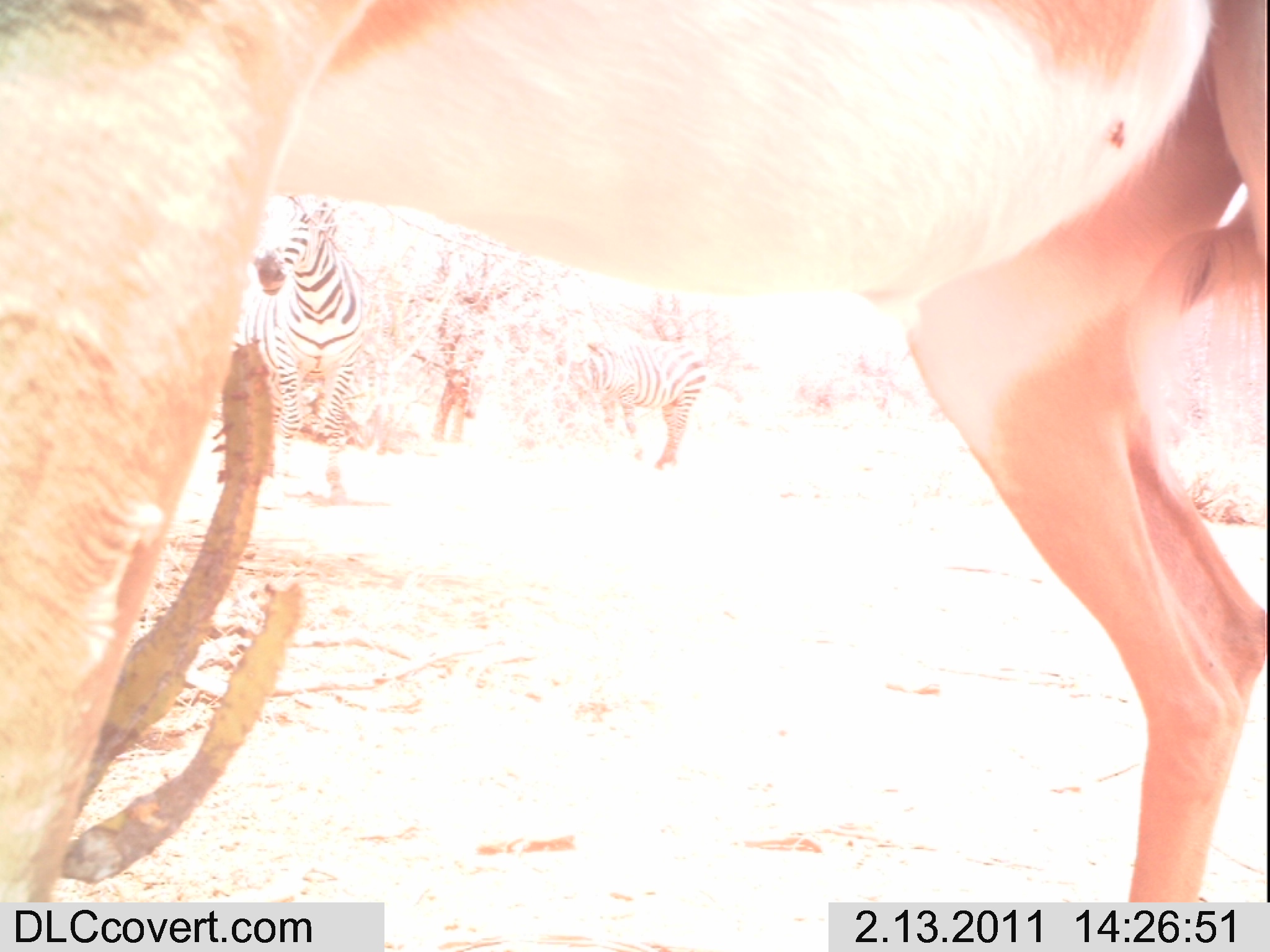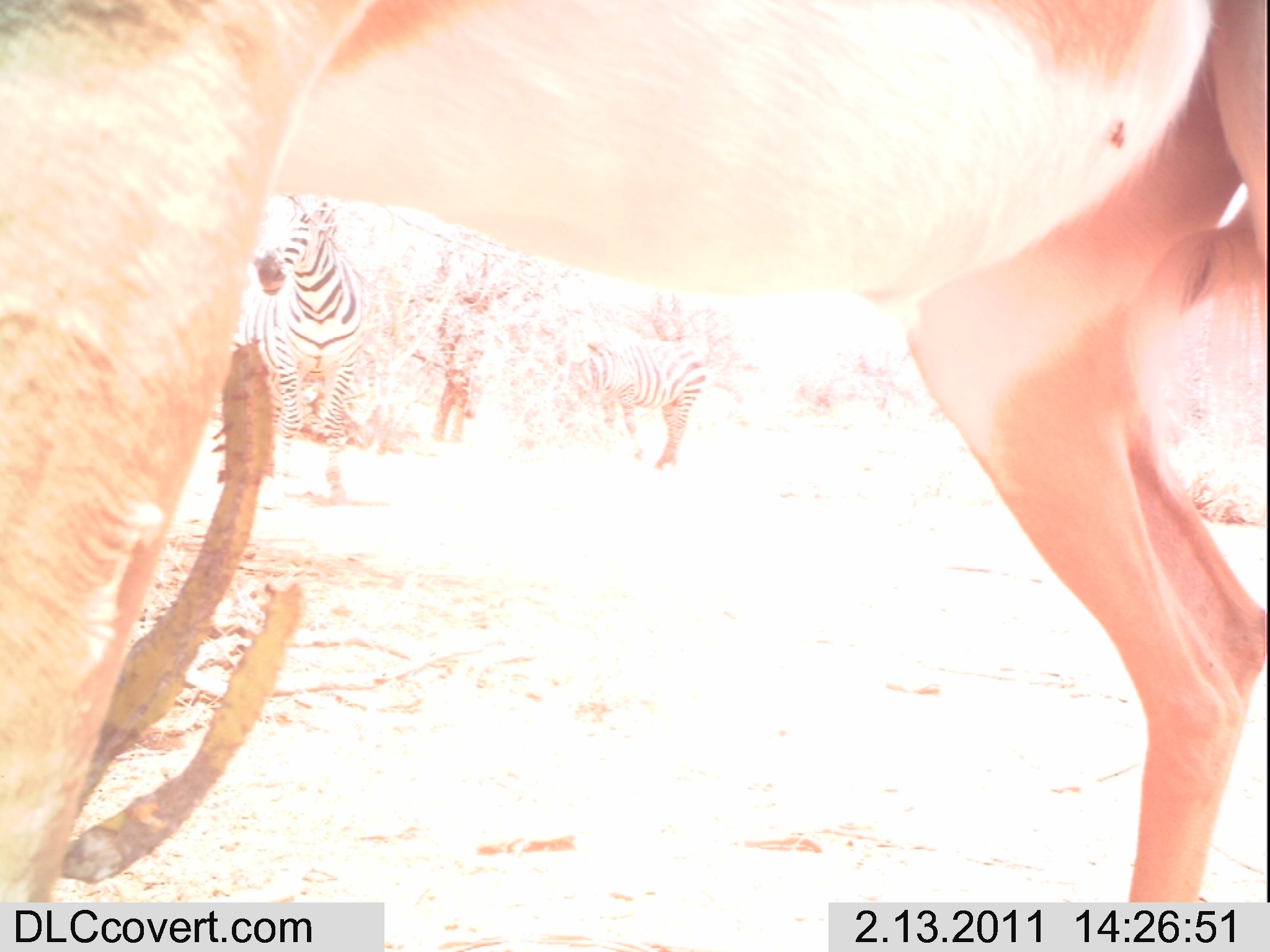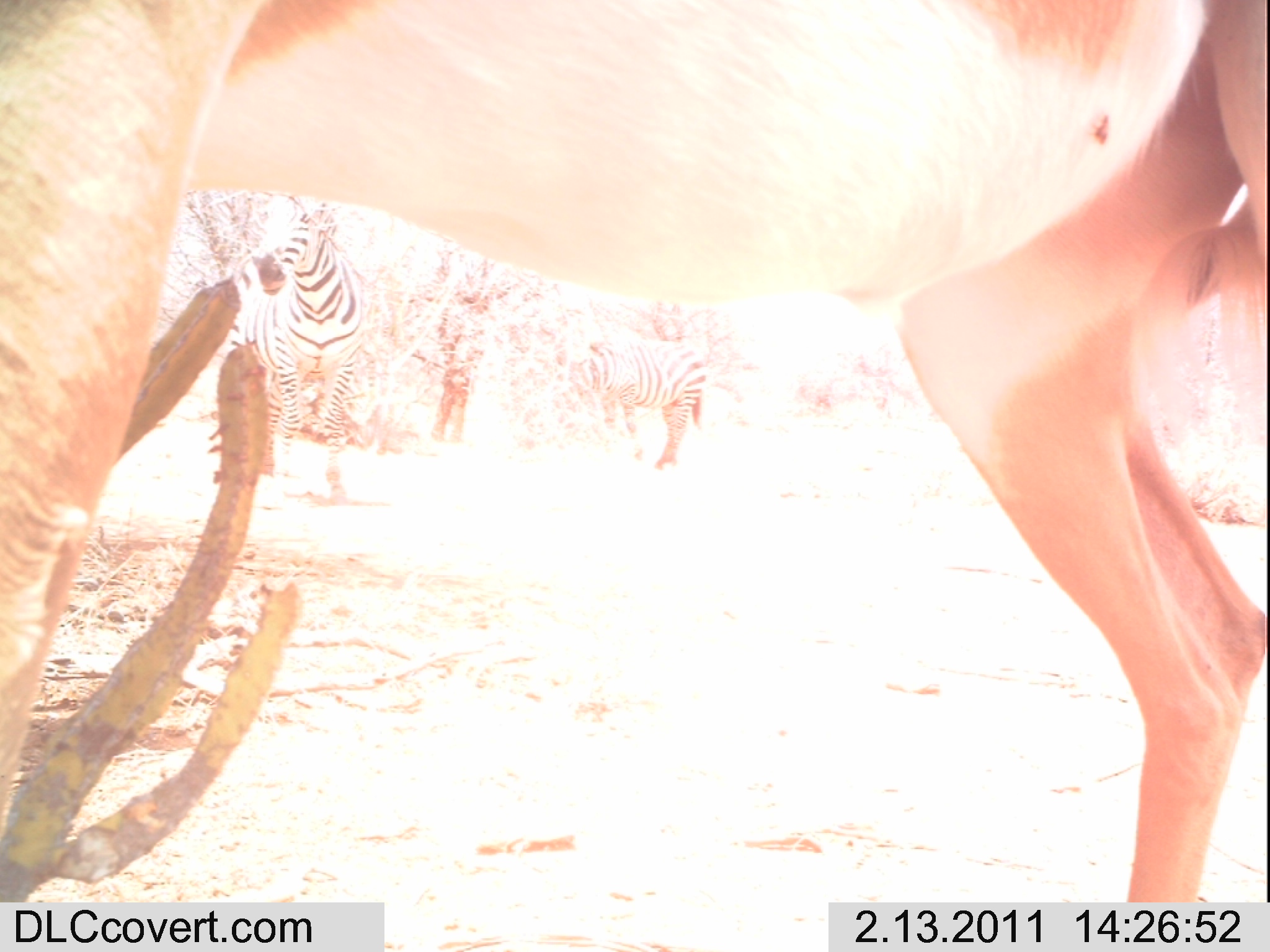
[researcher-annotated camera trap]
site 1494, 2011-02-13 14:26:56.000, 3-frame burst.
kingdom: Animalia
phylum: Chordata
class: Mammalia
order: Artiodactyla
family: Bovidae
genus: Aepyceros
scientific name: Aepyceros melampus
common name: impala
Aepyceros melampus (impala), count 1.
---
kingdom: Animalia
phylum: Chordata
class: Mammalia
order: Perissodactyla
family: Equidae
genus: Equus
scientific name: Equus quagga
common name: plains zebra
Equus quagga (plains zebra), count 2.